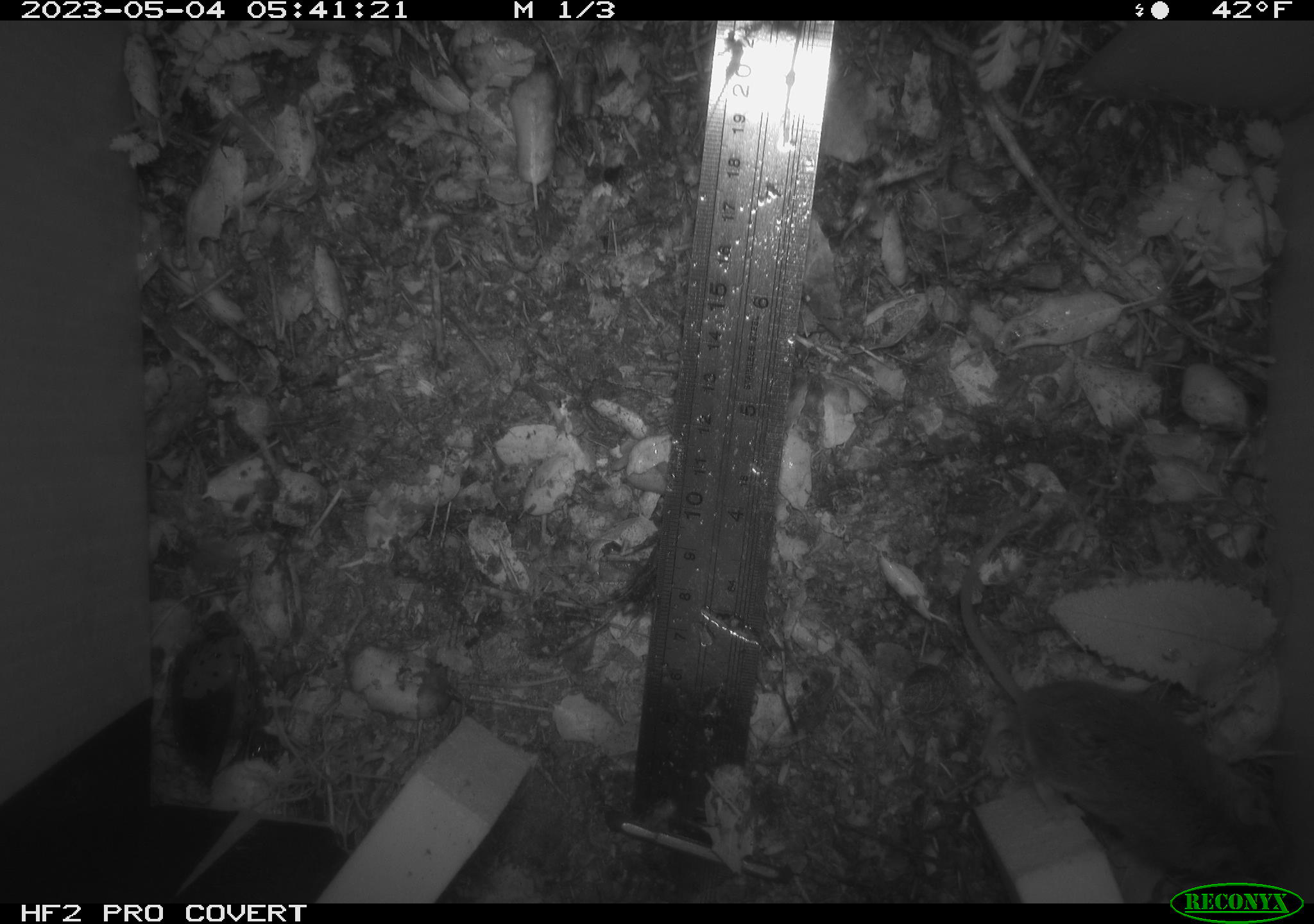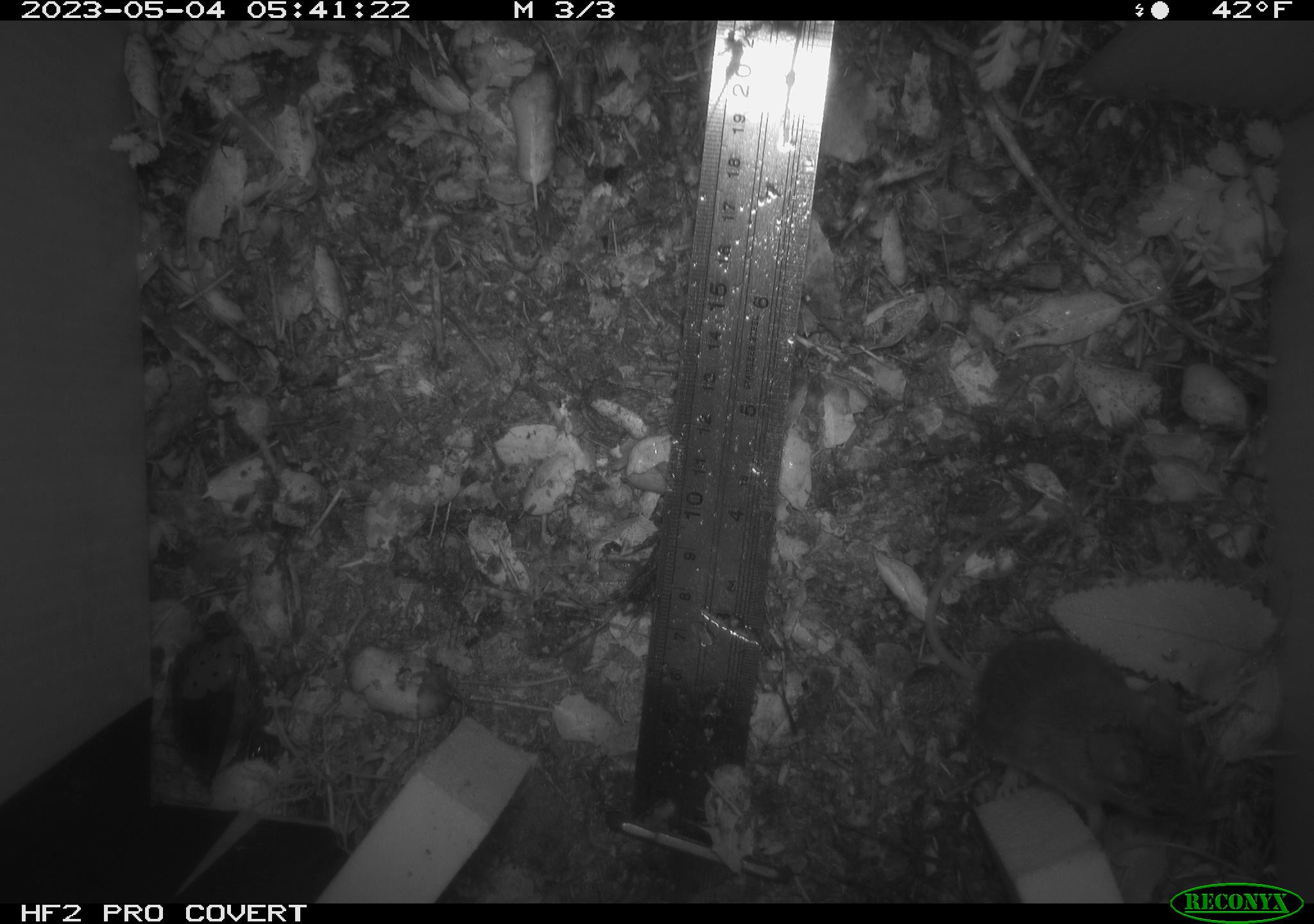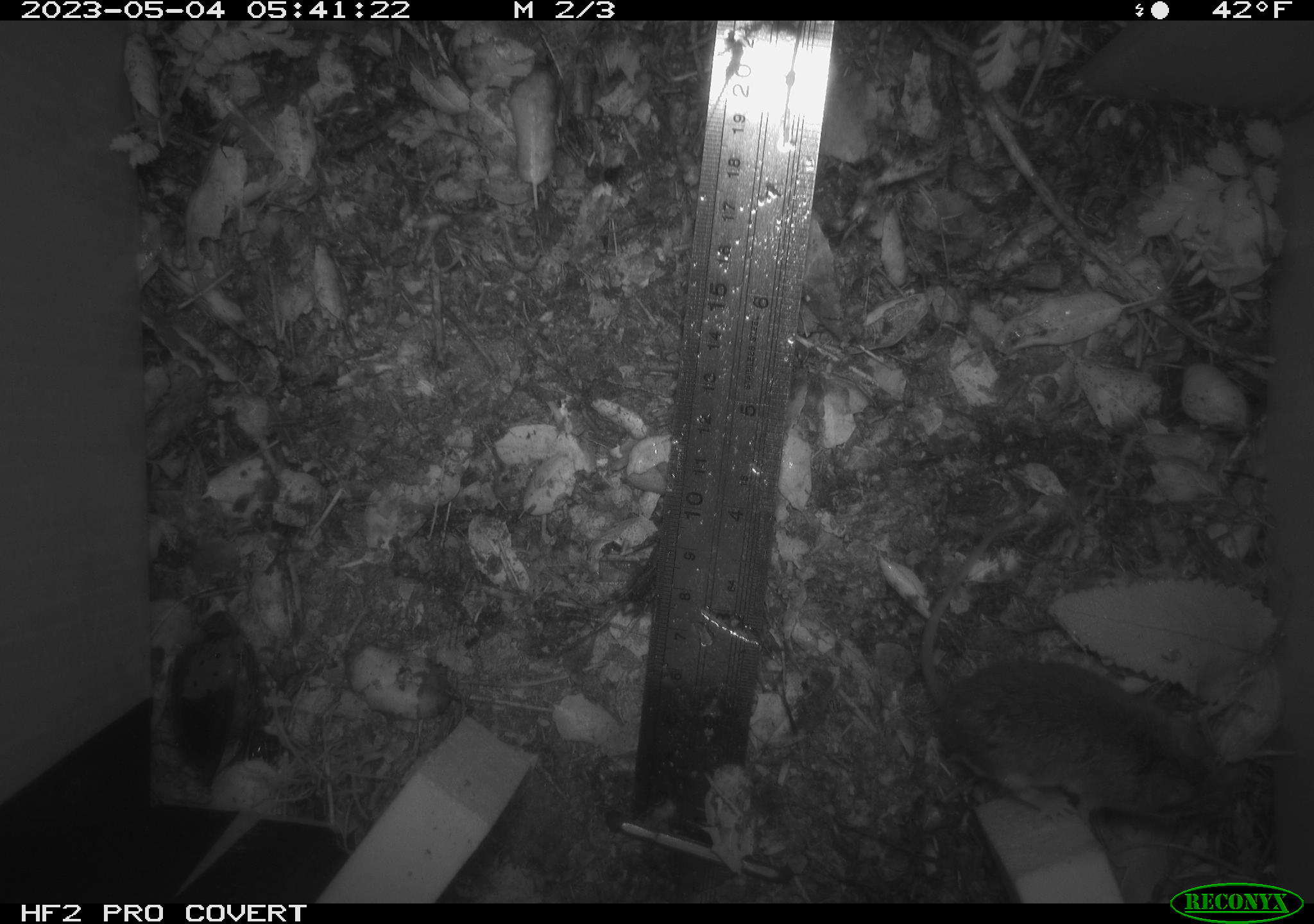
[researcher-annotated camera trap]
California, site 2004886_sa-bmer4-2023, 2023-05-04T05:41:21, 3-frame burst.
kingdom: Animalia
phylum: Chordata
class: Mammalia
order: Rodentia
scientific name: Rodentia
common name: mouse species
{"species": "mouse species (Rodentia)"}